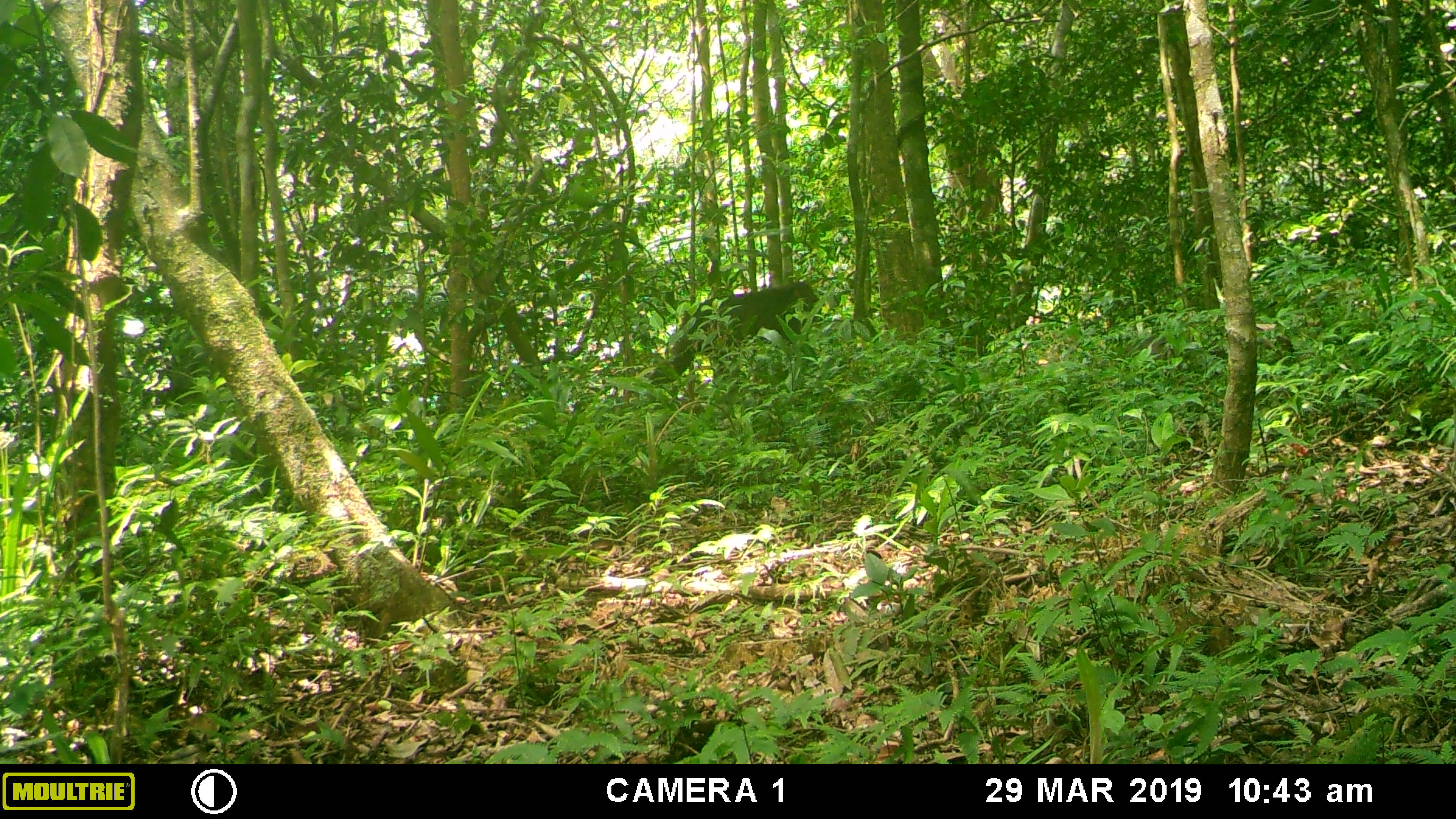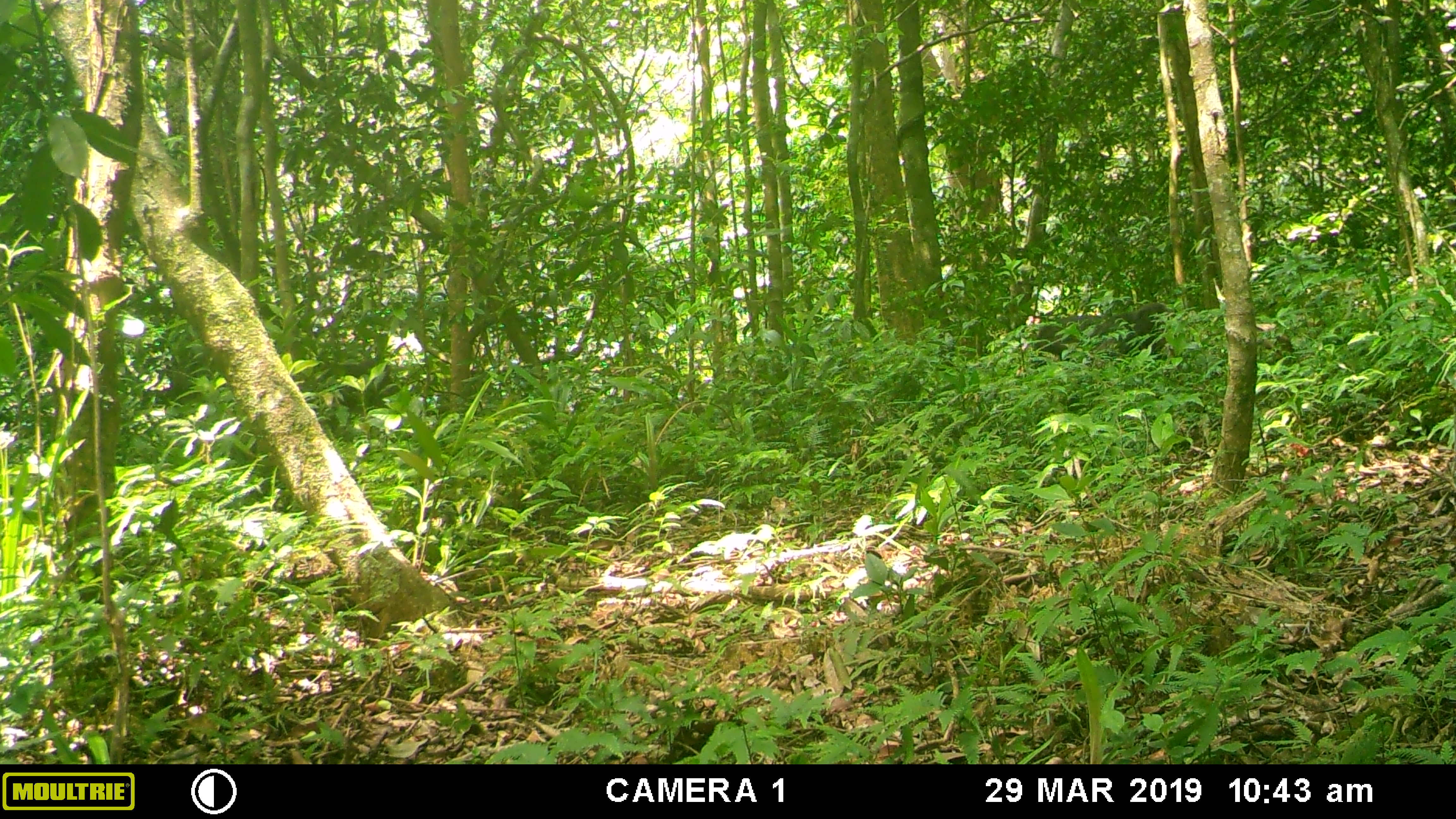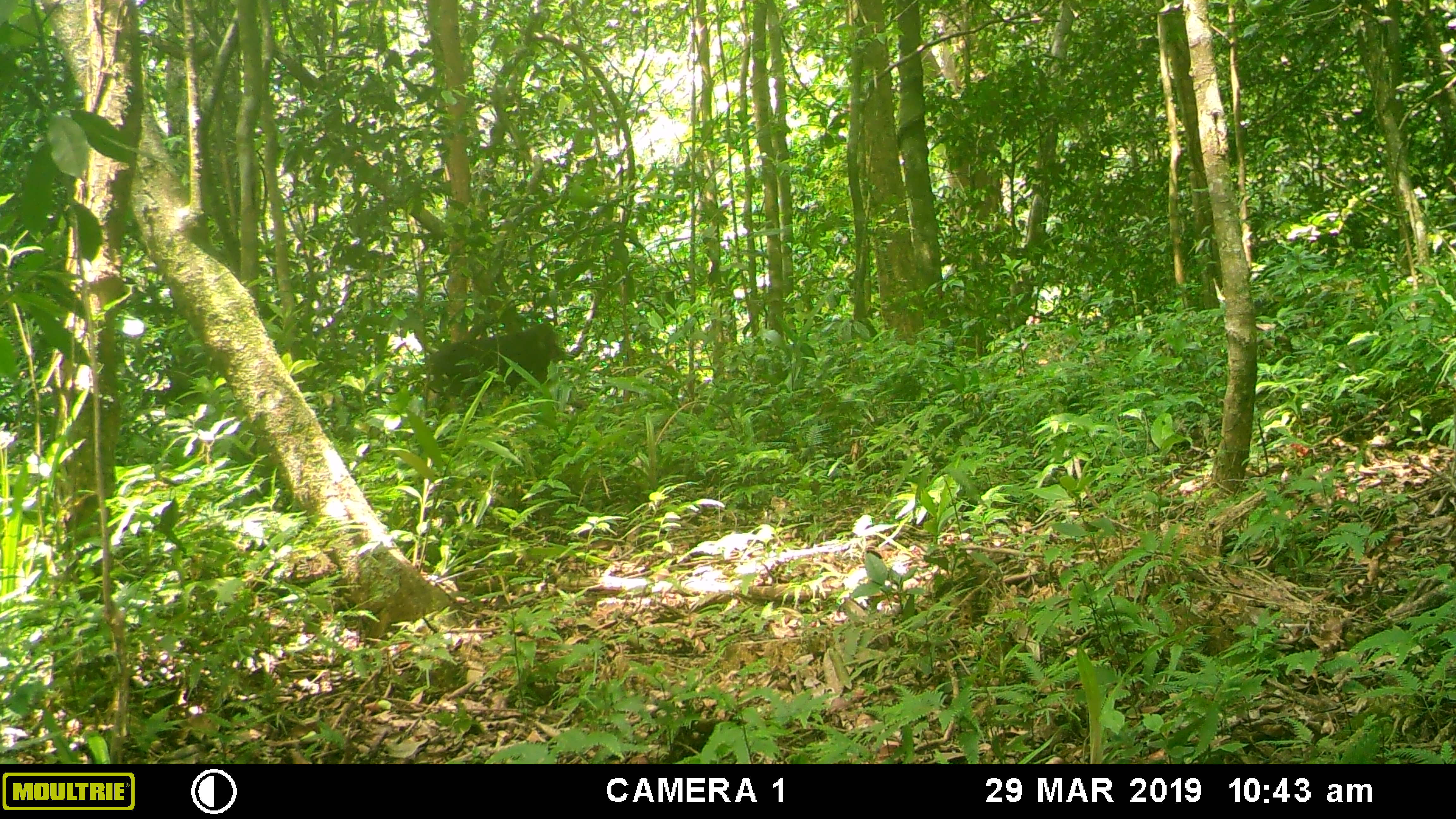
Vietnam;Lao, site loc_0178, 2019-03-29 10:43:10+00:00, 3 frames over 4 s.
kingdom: Animalia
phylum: Chordata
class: Mammalia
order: Primates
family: Cercopithecidae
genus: Macaca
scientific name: Macaca arctoides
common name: stump-tailed macaque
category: stump tailed macaque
Stump tailed macaque (stump-tailed macaque) (Macaca arctoides). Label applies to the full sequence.